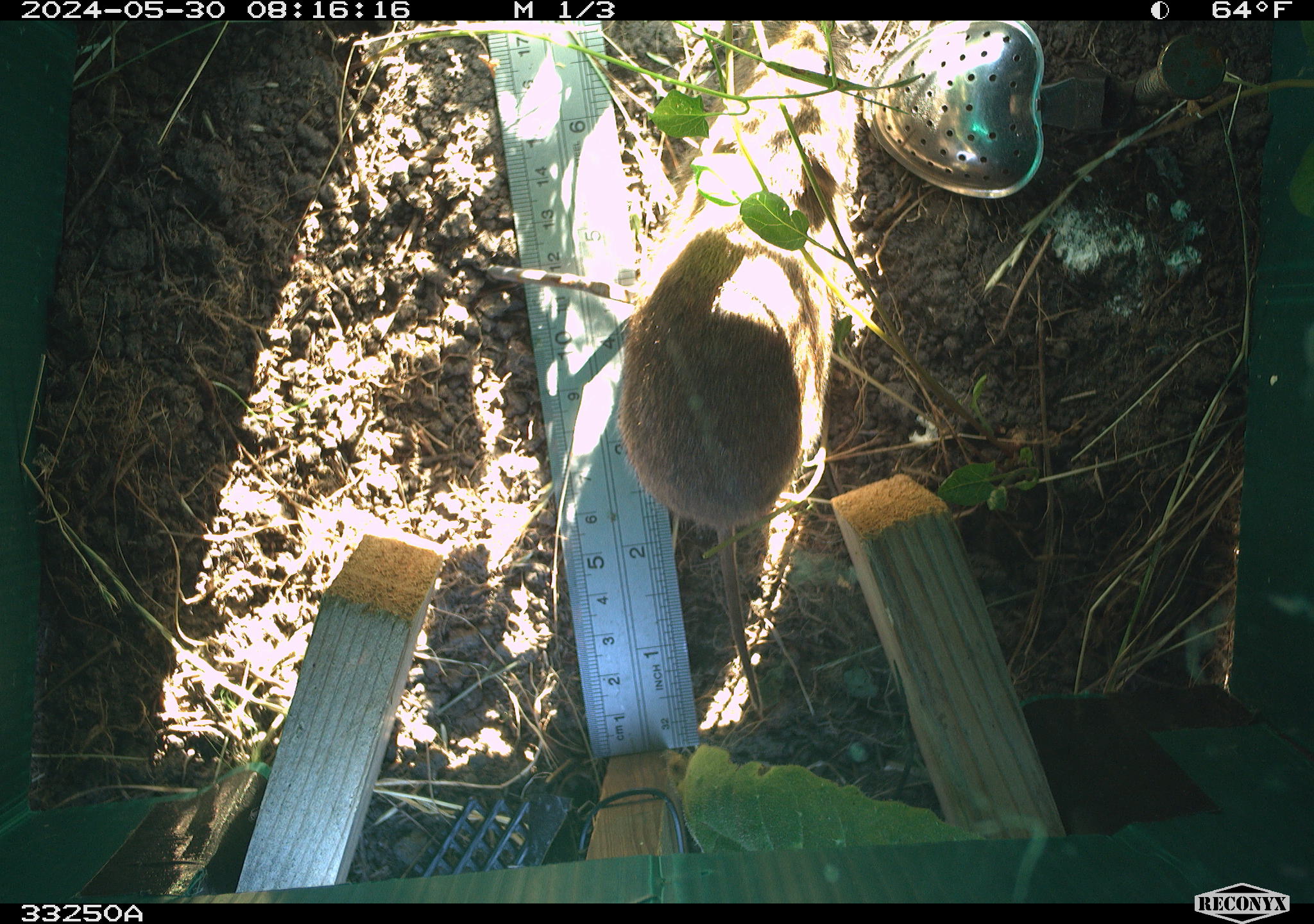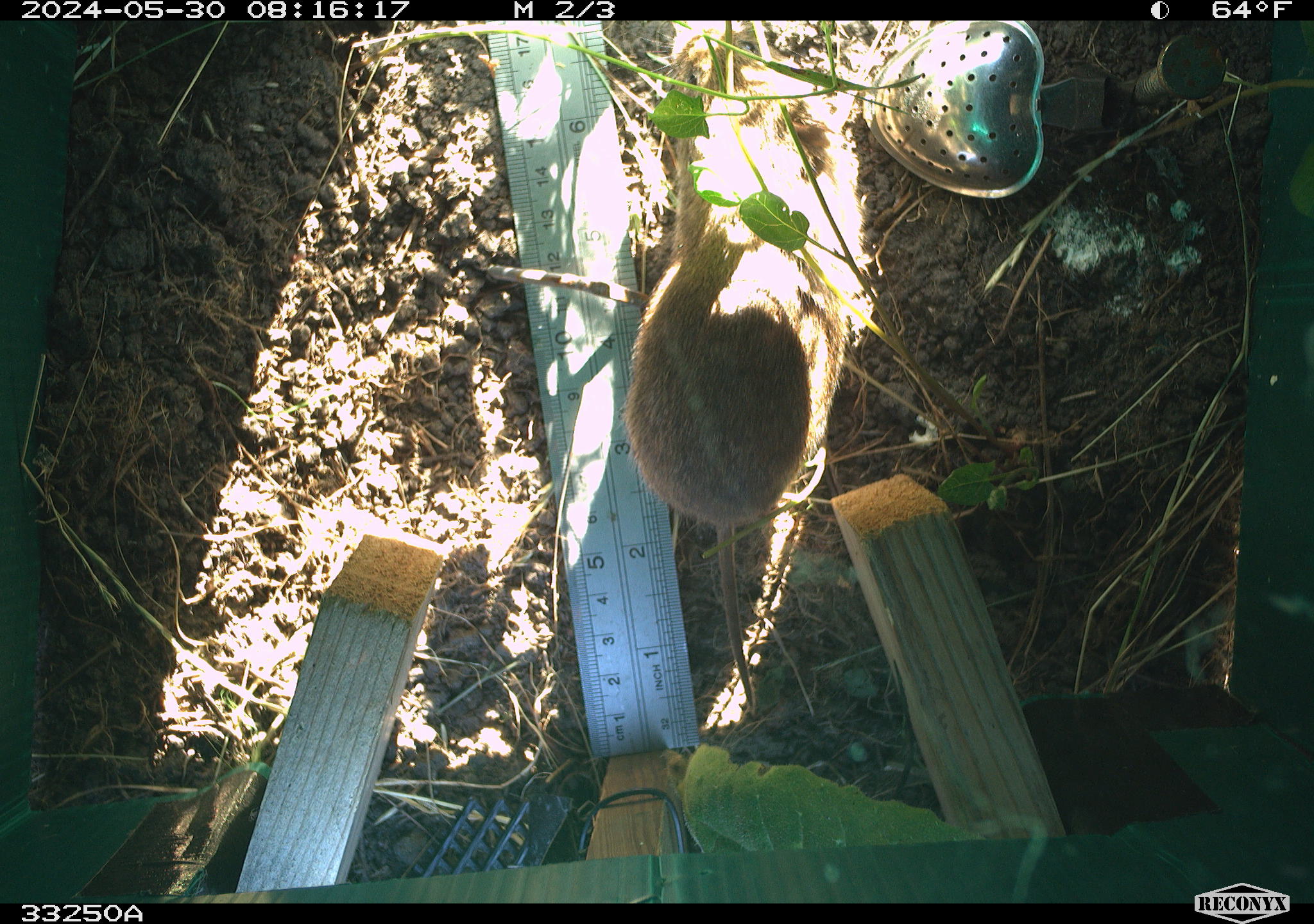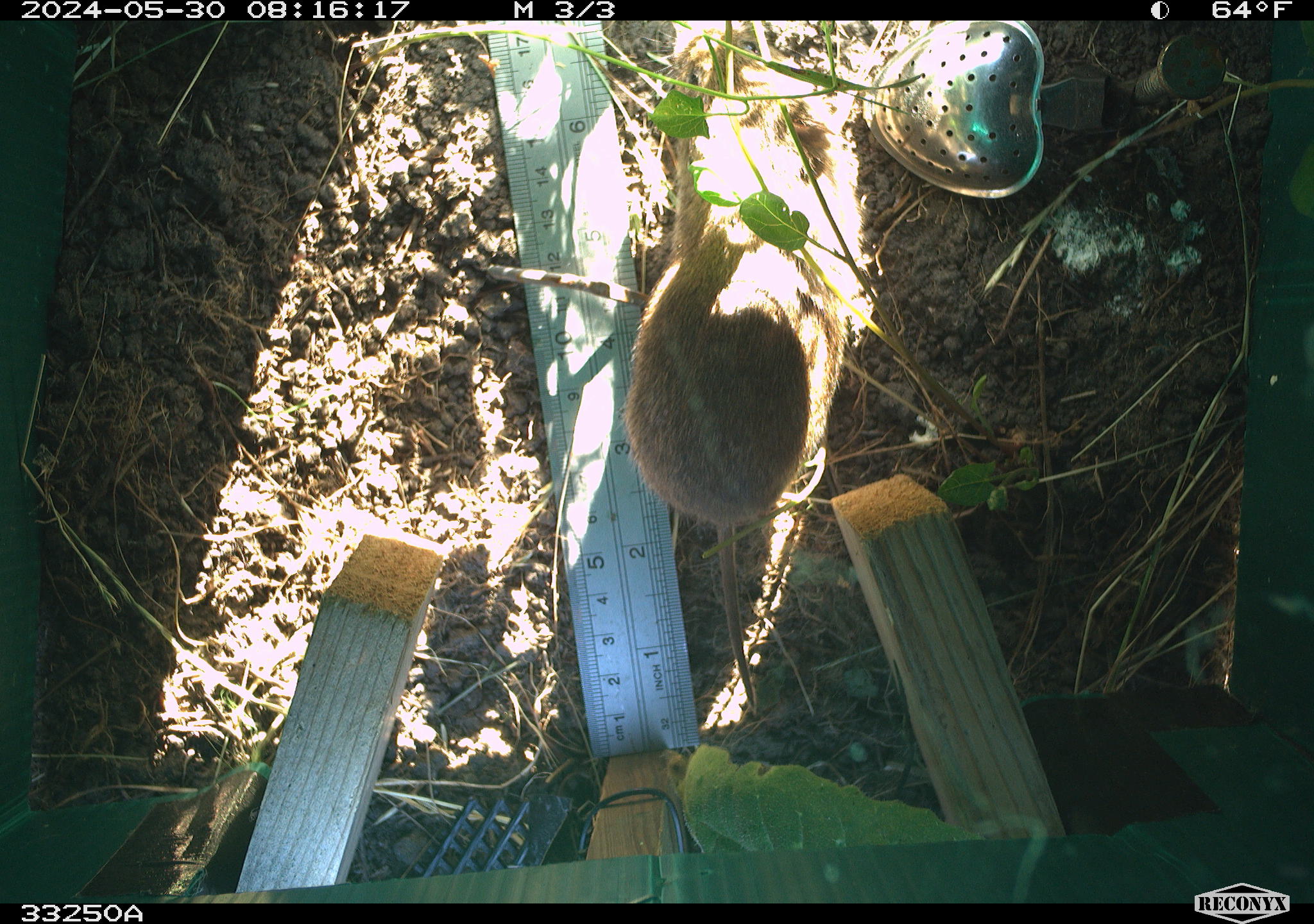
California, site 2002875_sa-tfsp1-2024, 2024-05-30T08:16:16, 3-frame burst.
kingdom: Animalia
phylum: Chordata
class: Mammalia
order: Rodentia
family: Cricetidae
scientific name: Arvicolinae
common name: voles, lemmings, and muskrats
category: arvicolinae subfamily